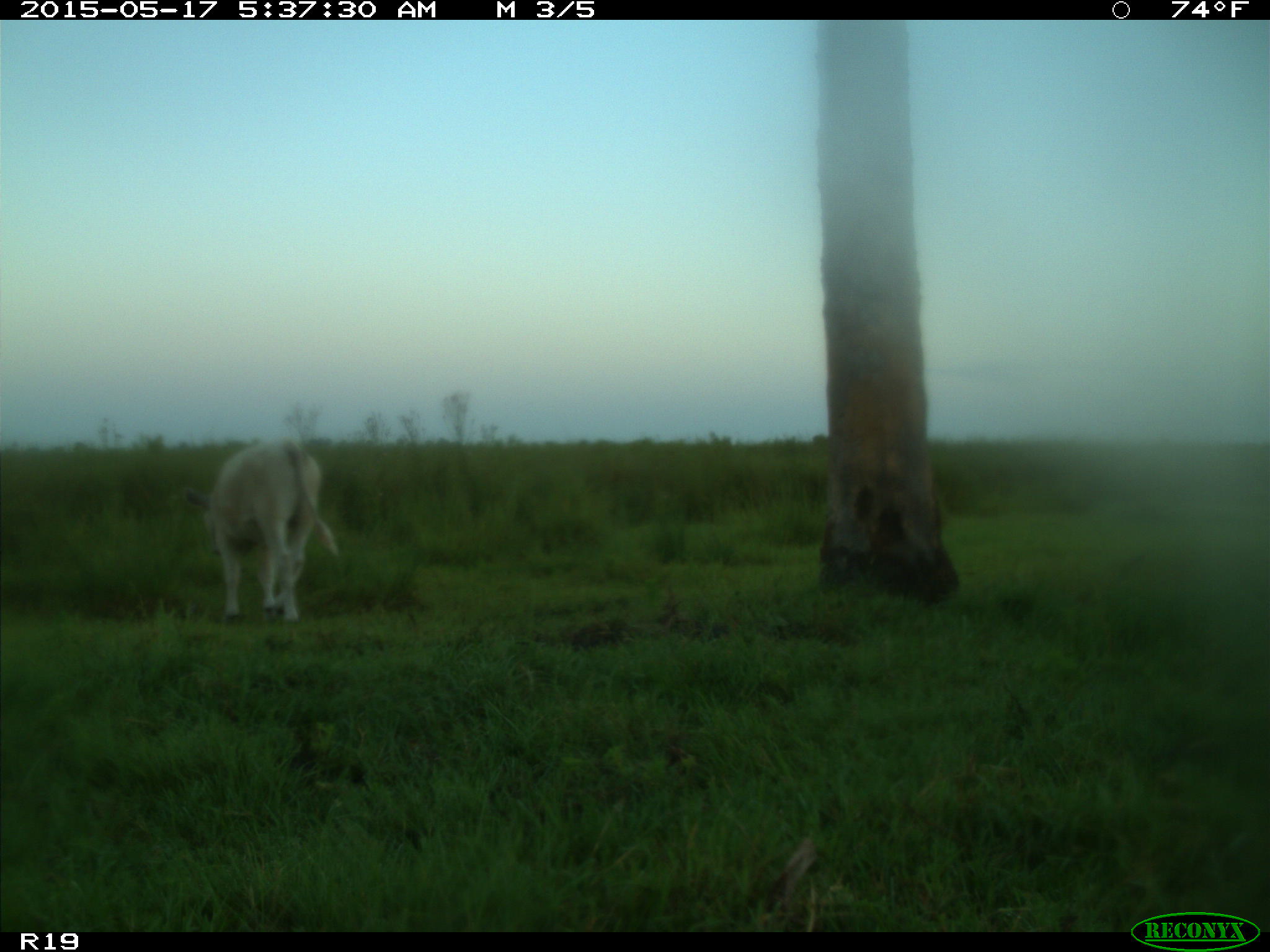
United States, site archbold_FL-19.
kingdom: Animalia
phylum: Chordata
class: Mammalia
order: Artiodactyla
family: Bovidae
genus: Bos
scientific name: Bos taurus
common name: domestic cow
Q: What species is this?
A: Bos taurus (domestic cow).